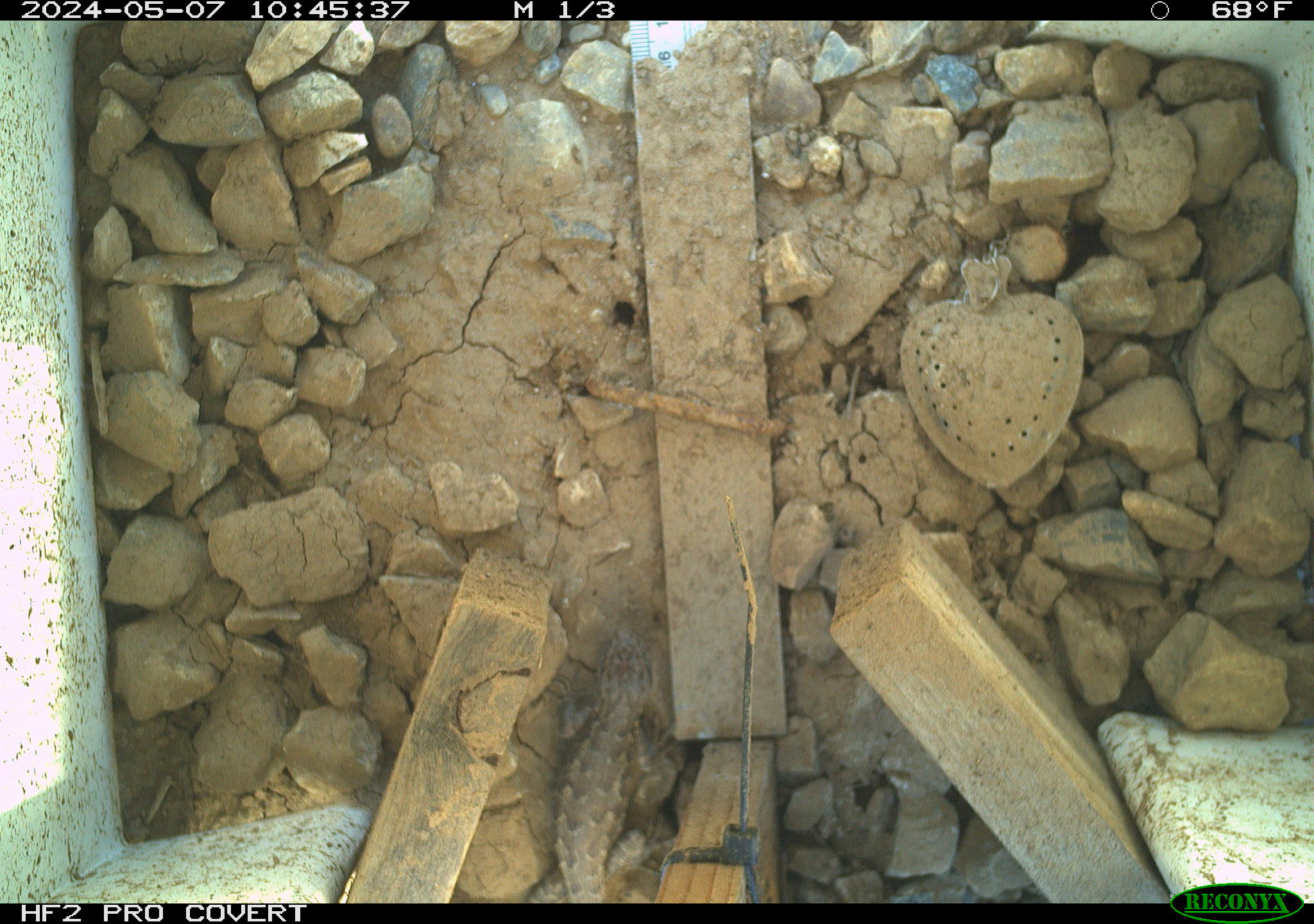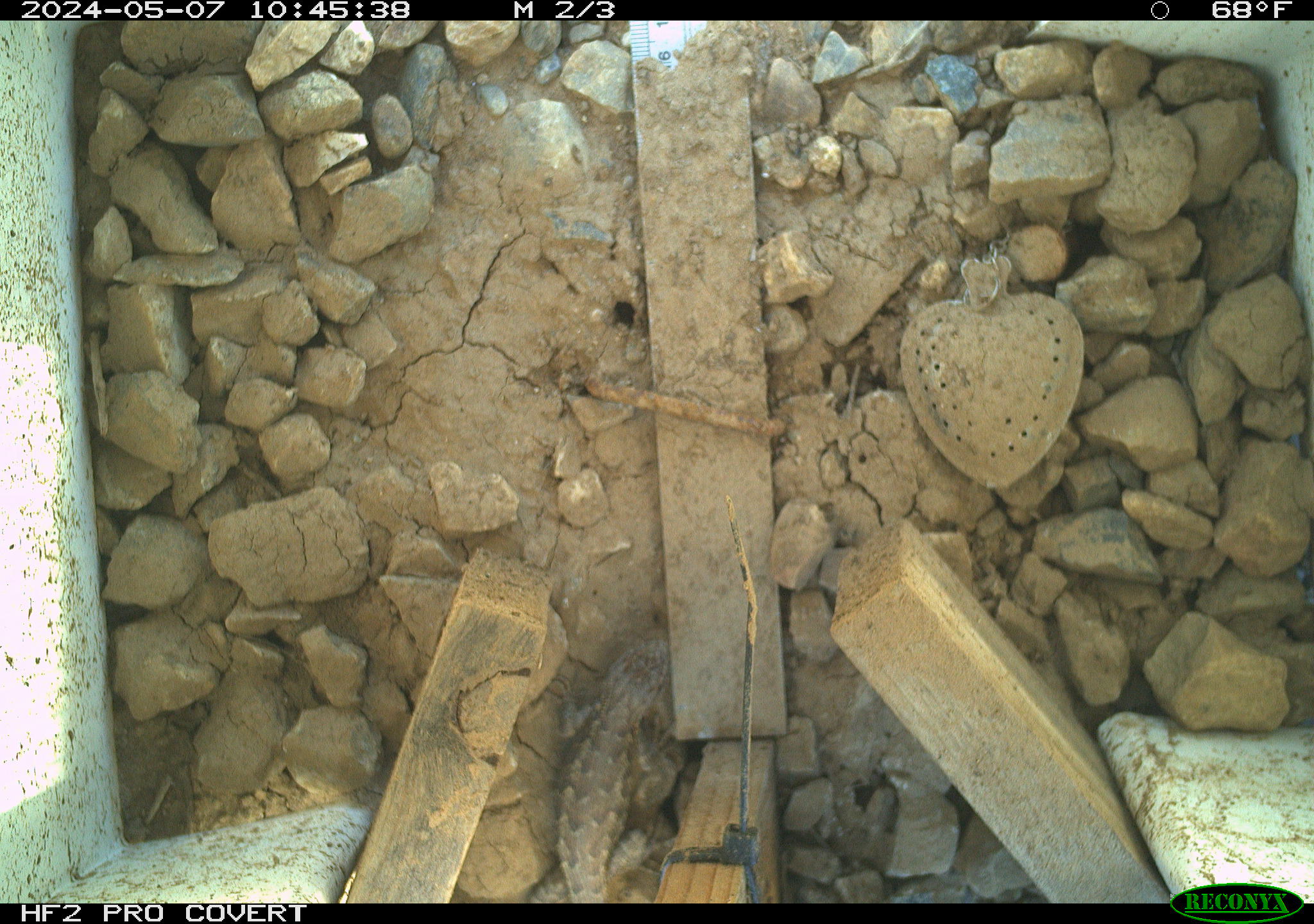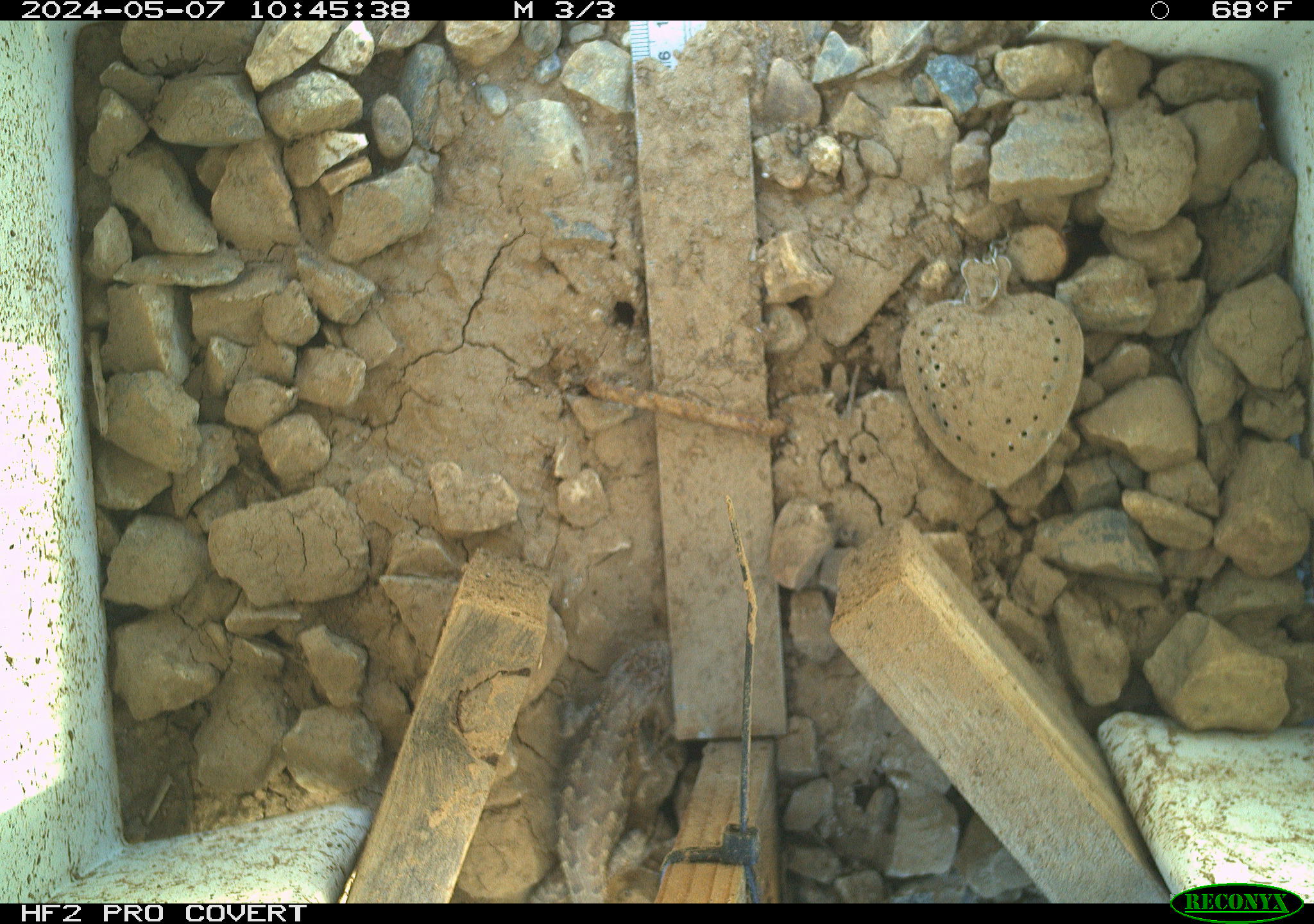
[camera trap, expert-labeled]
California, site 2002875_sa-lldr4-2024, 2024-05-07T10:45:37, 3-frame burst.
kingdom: Animalia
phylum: Chordata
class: Reptilia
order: Squamata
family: Phrynosomatidae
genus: Sceloporus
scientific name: Sceloporus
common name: spiny lizards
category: sceloporus species